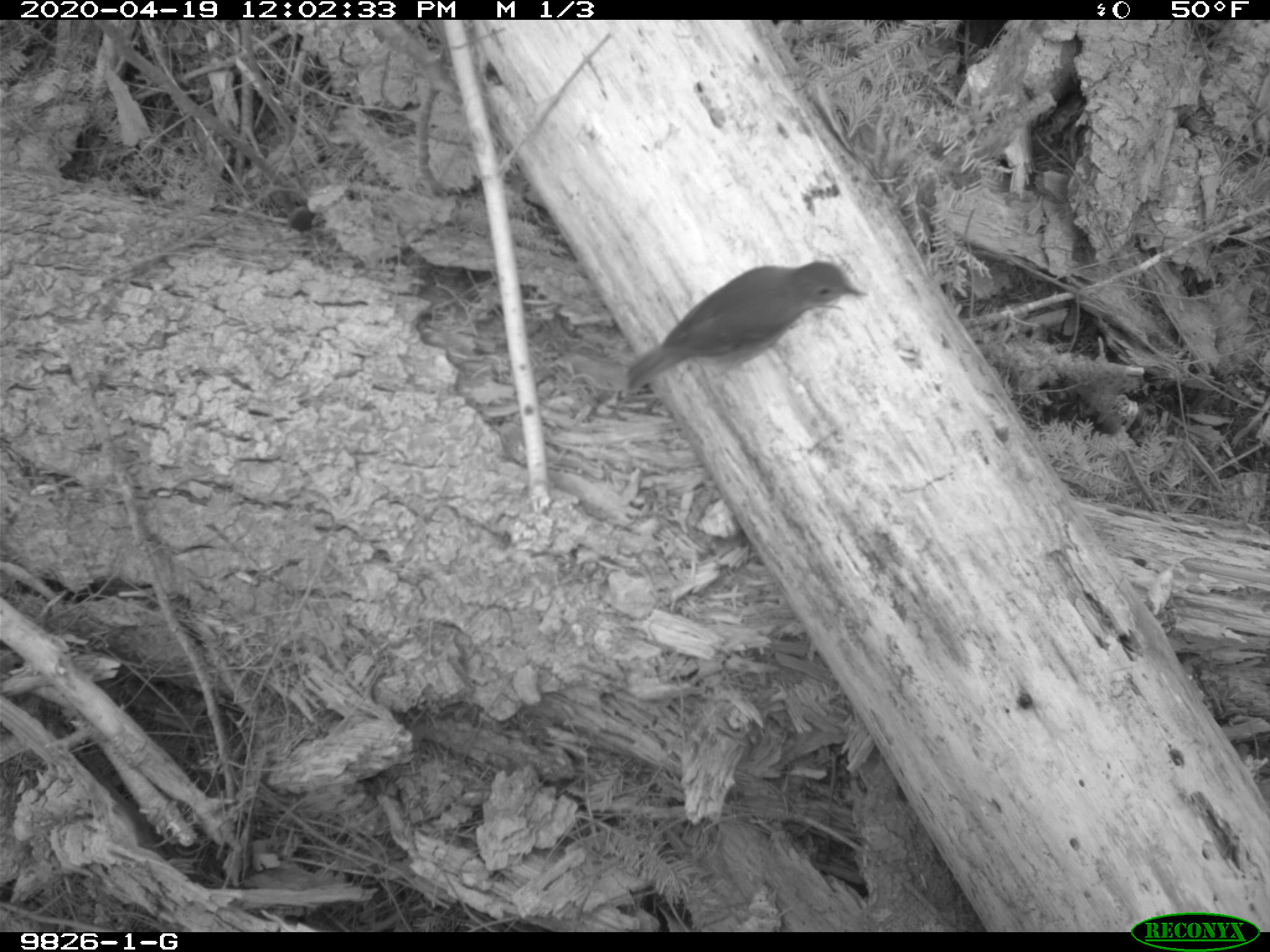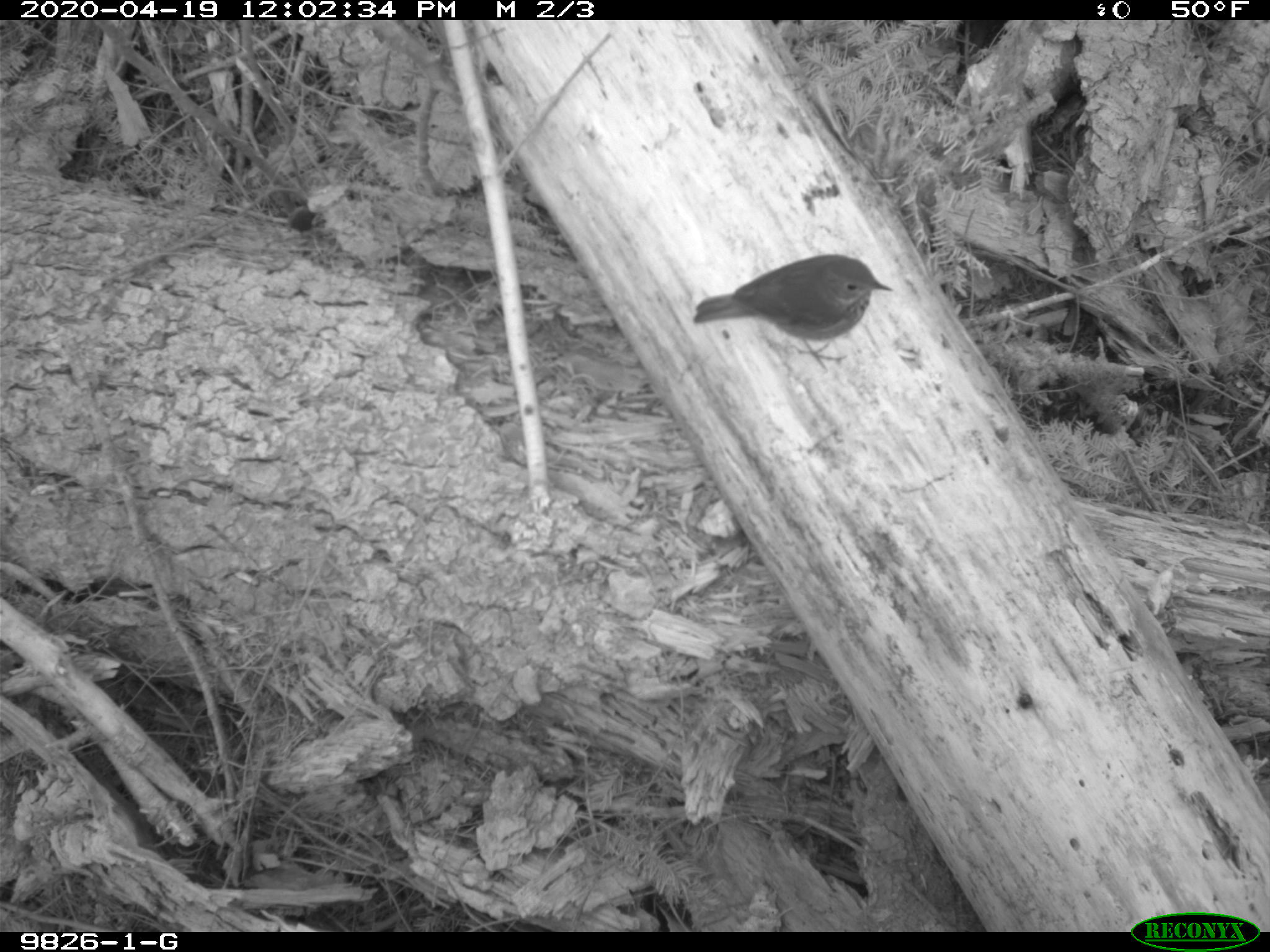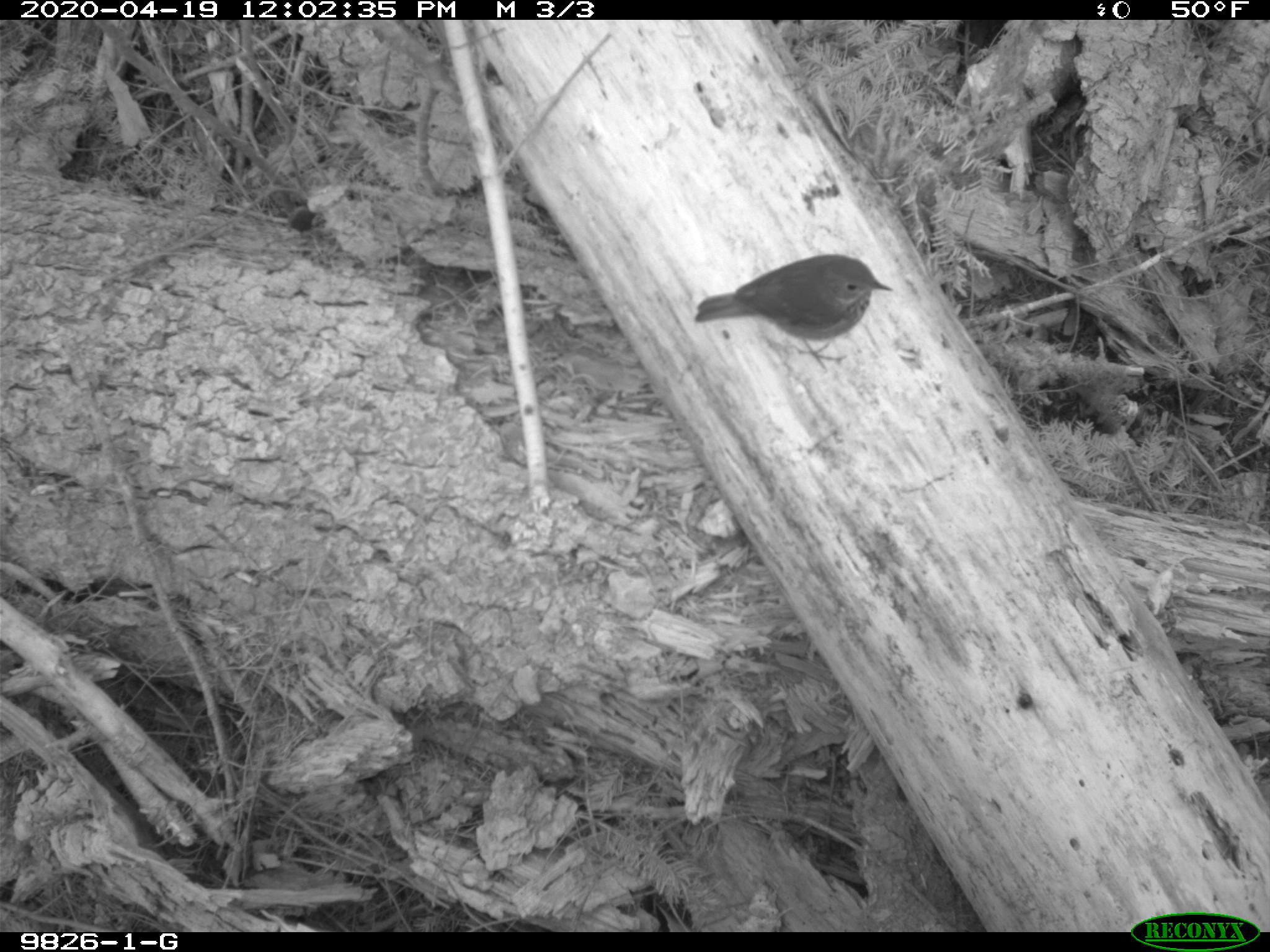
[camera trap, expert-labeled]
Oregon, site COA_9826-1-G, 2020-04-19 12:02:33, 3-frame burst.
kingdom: Animalia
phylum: Chordata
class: Aves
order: Passeriformes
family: Turdidae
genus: Catharus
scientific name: Catharus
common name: brown thrushes and nightingale-thrushes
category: catharus species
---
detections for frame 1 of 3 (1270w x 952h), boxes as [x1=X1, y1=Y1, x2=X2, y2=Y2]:
catharus species: [x1=607, y1=256, x2=892, y2=400]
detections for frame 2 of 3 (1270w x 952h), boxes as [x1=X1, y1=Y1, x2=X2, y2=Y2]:
catharus species: [x1=678, y1=242, x2=910, y2=382]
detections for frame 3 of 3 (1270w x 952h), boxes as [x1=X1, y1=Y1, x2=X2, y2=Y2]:
catharus species: [x1=676, y1=247, x2=913, y2=379]